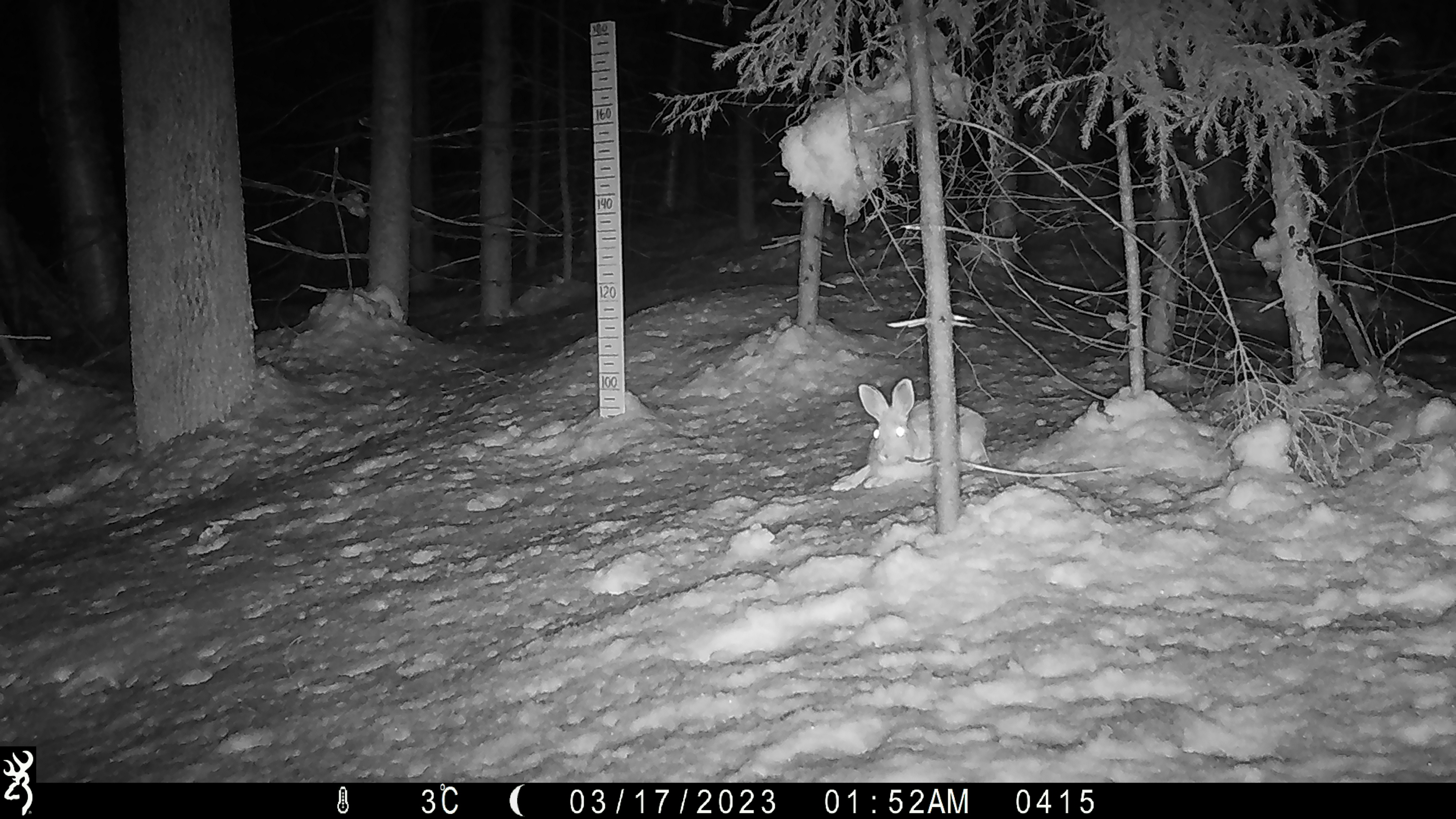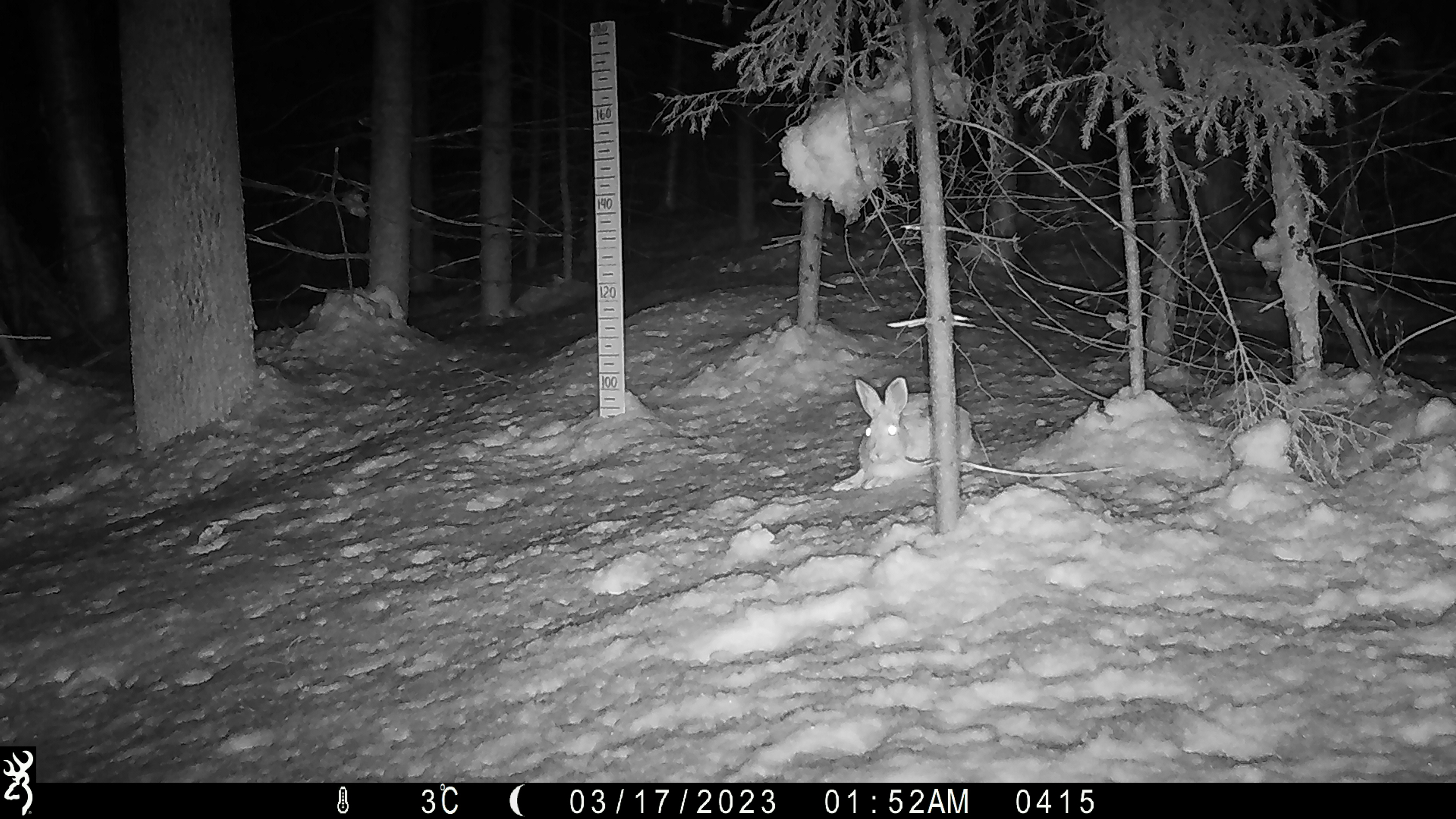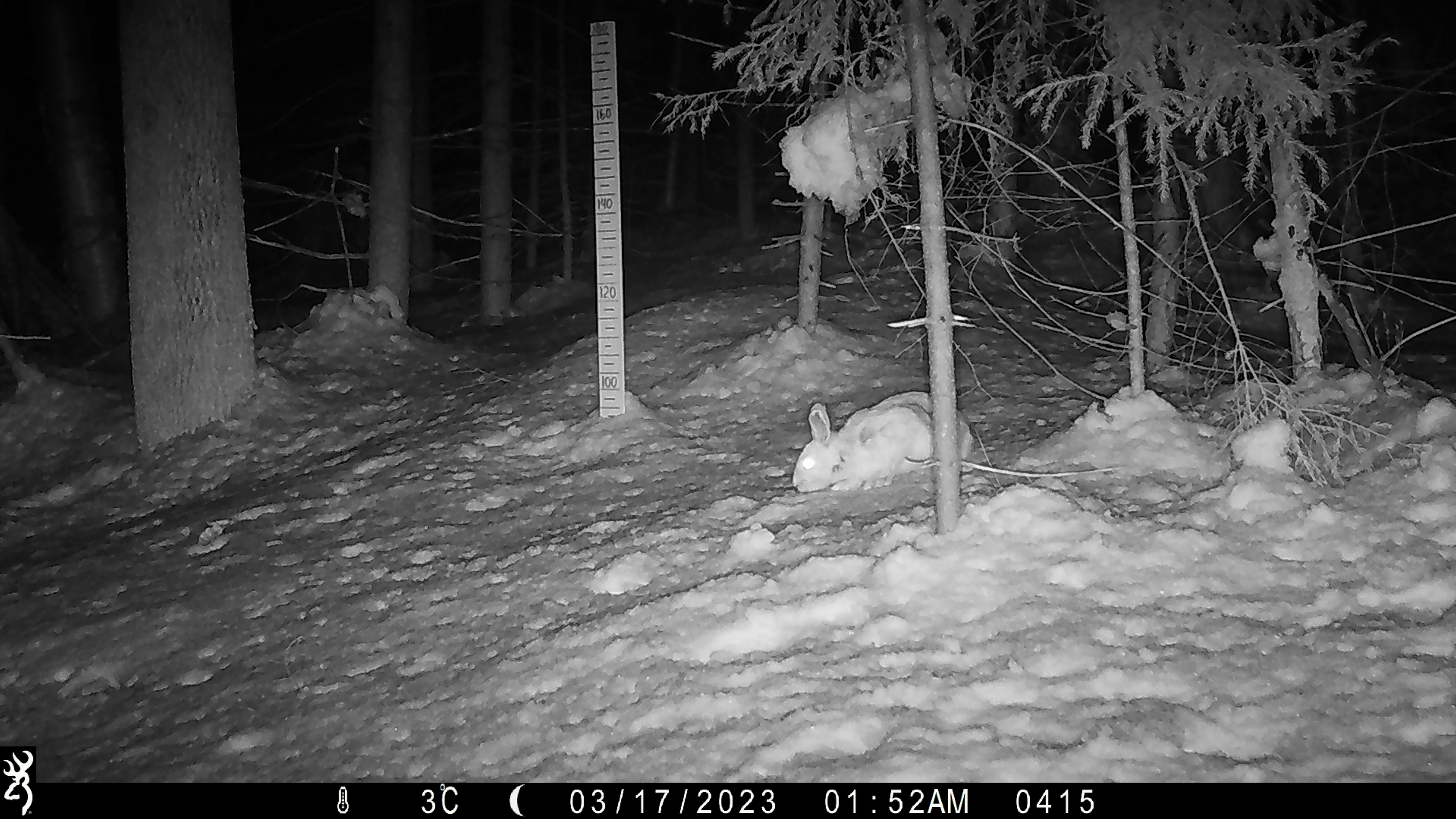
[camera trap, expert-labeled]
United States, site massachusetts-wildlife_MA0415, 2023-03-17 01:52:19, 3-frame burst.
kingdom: Animalia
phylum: Chordata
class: Mammalia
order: Lagomorpha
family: Leporidae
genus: Lepus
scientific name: Lepus americanus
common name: snowshoe hare